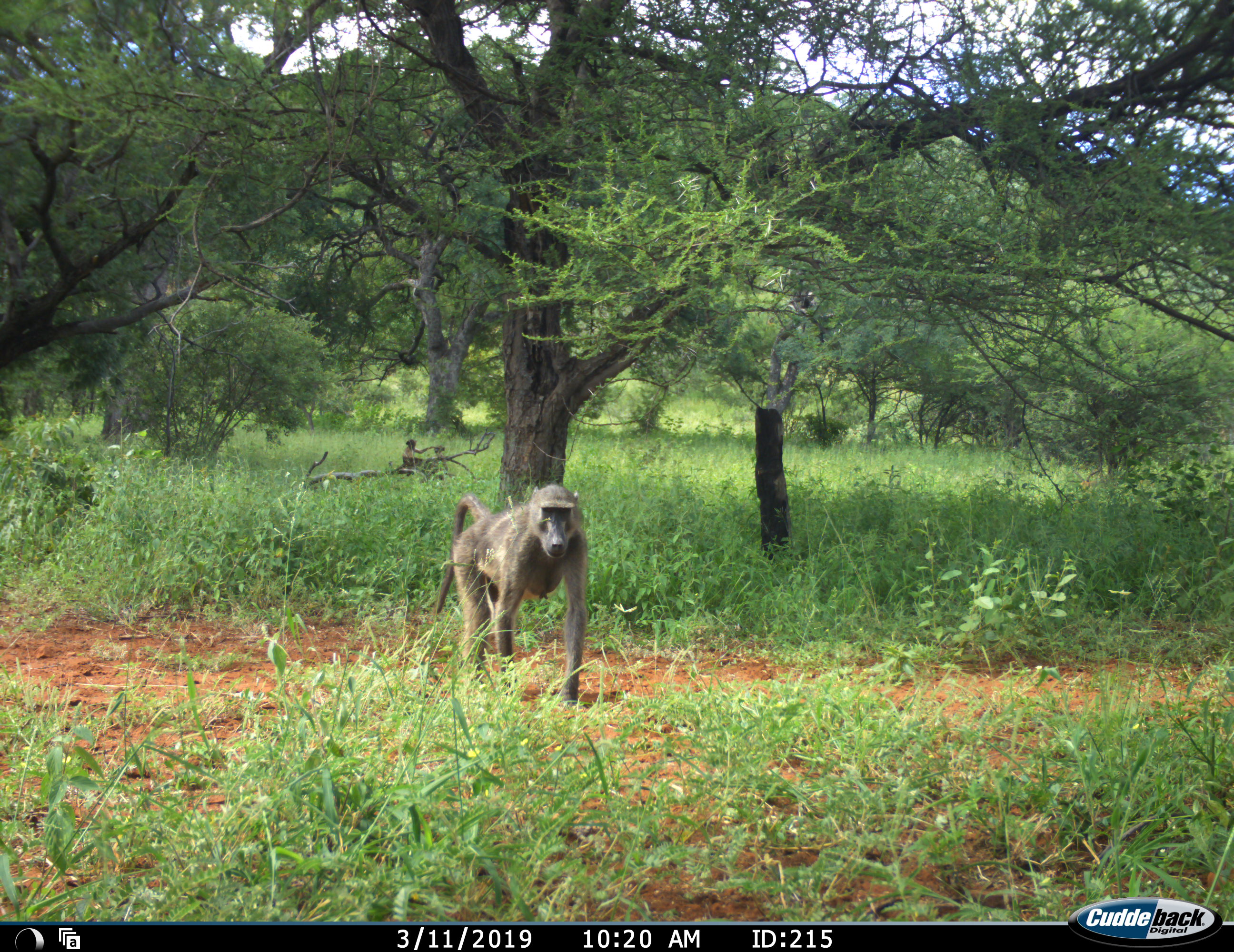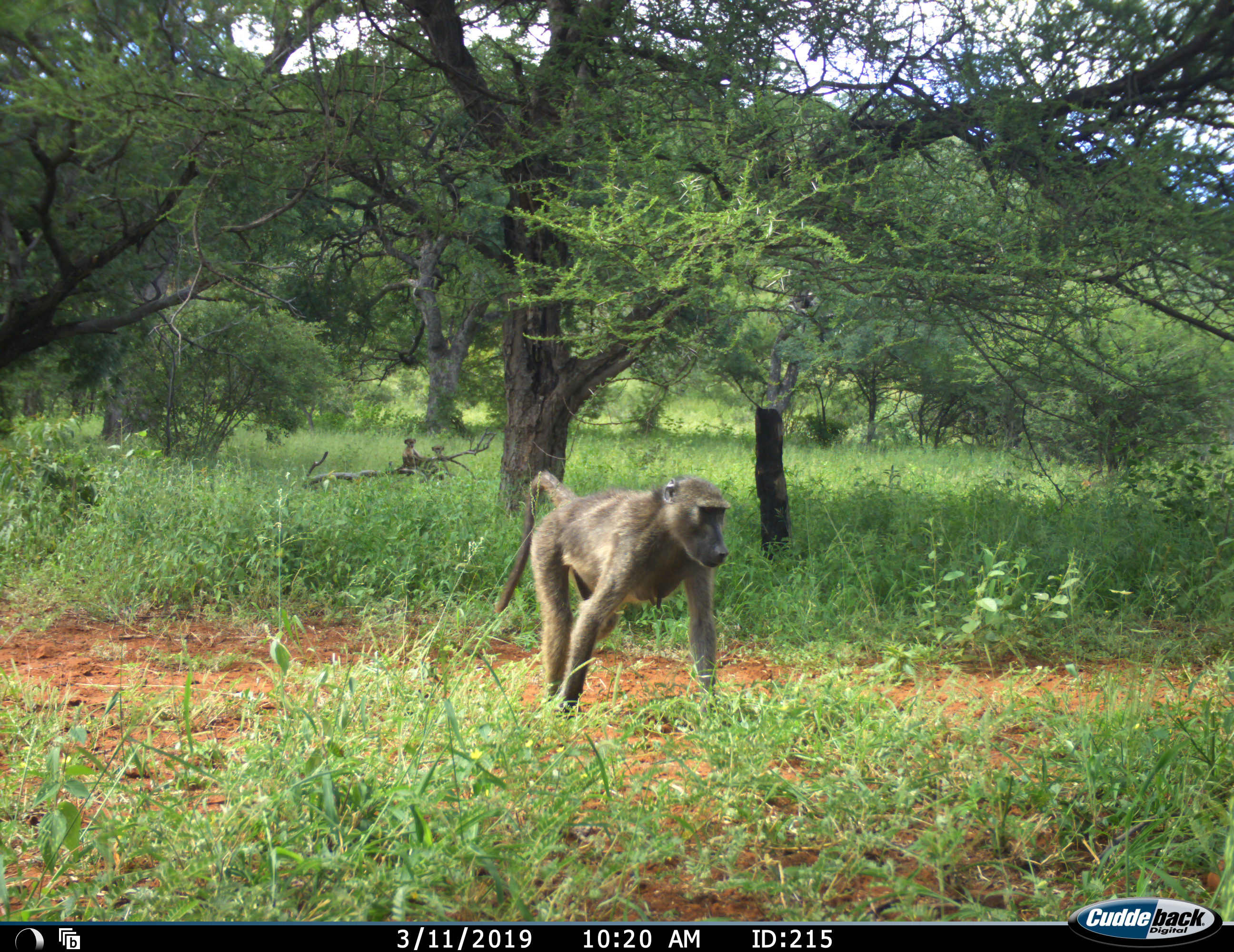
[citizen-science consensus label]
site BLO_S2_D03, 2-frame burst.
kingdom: Animalia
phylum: Chordata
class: Mammalia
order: Primates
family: Cercopithecidae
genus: Papio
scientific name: Papio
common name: baboon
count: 3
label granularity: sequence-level